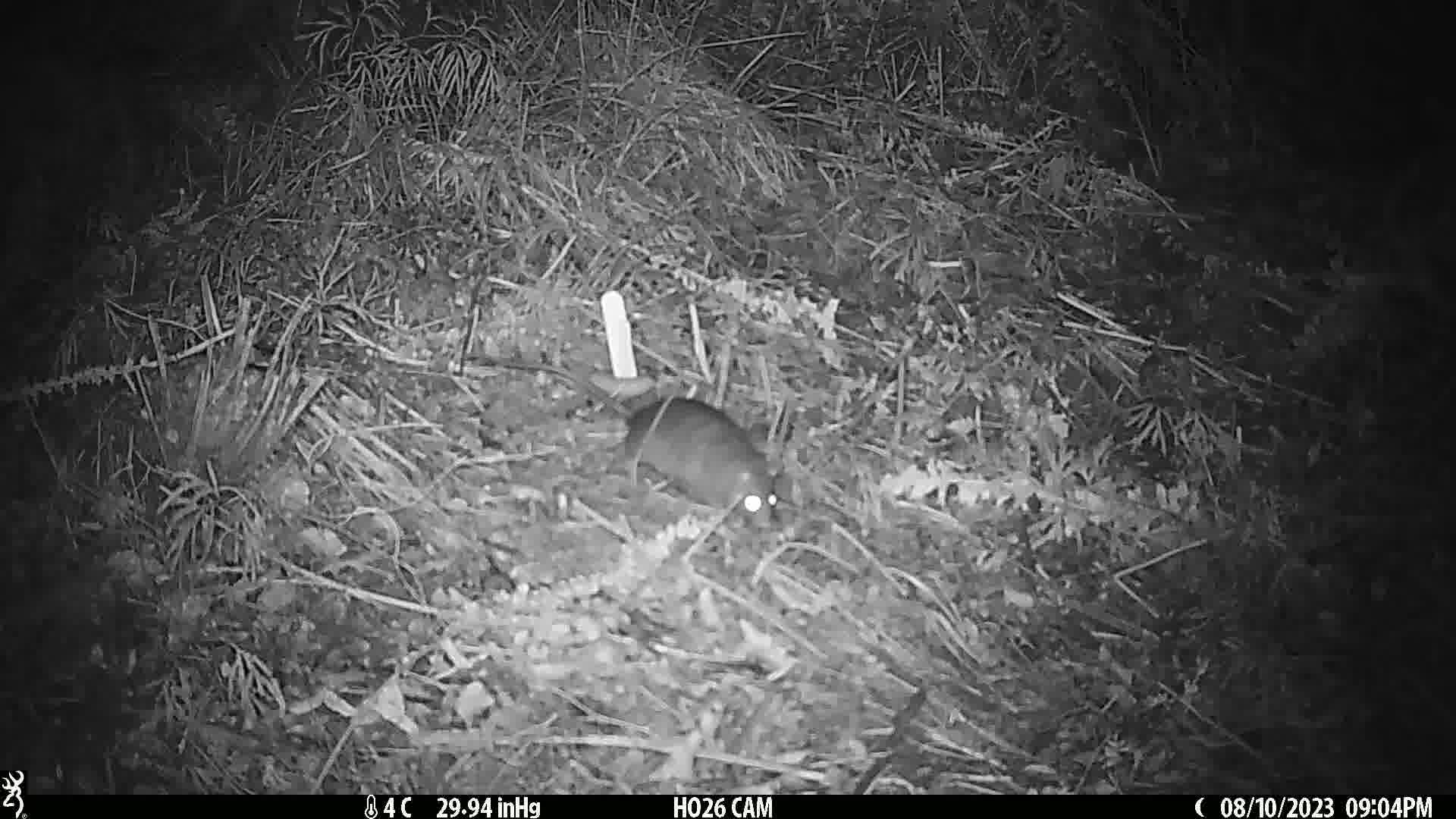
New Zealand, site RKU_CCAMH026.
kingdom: Animalia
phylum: Chordata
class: Mammalia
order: Rodentia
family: Muridae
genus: Rattus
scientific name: Rattus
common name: rat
Rat (Rattus).